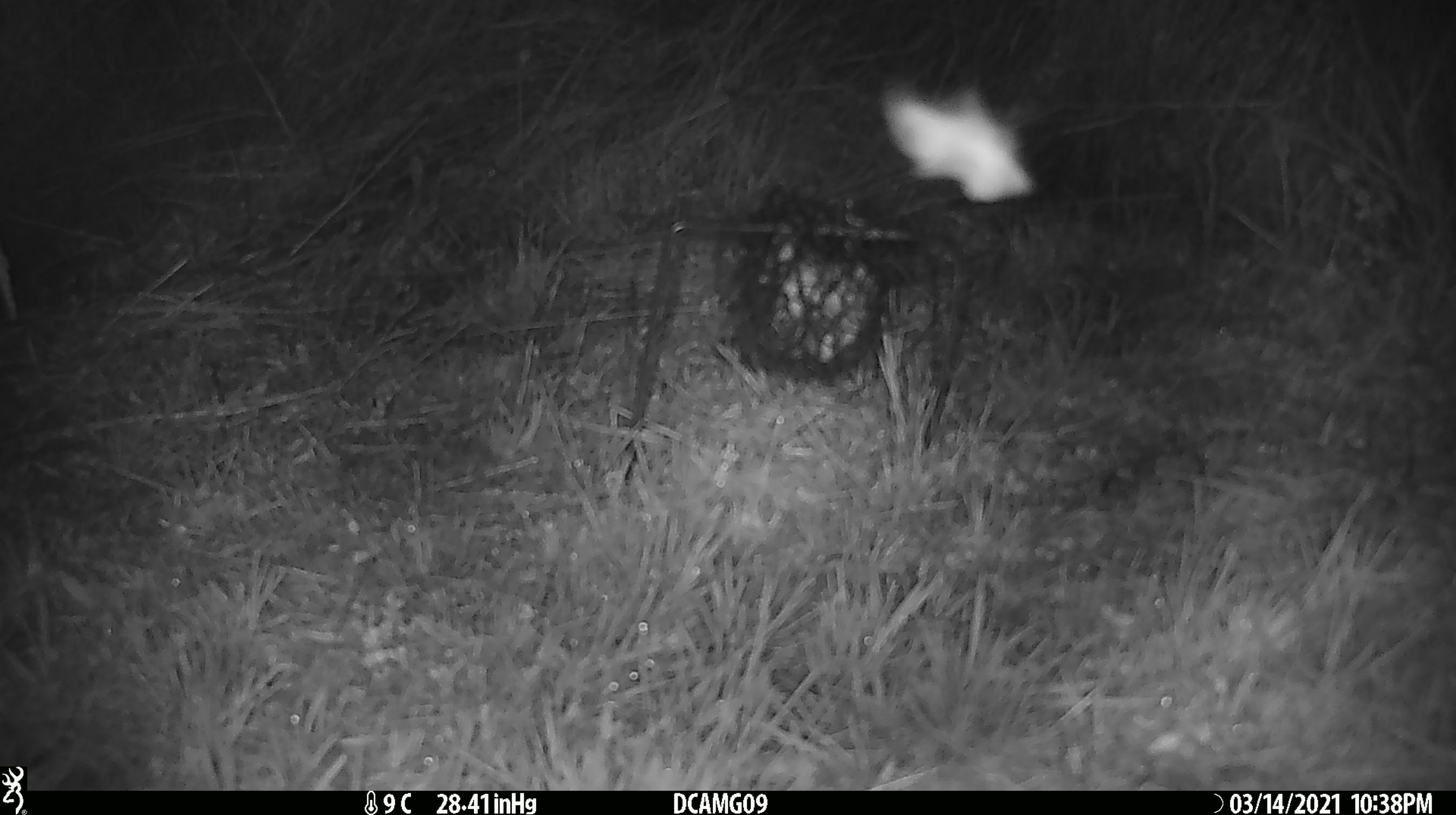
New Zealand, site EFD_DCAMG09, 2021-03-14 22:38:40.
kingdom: Animalia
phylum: Arthropoda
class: Insecta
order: Lepidoptera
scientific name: Lepidoptera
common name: moth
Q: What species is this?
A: Moth (Lepidoptera).